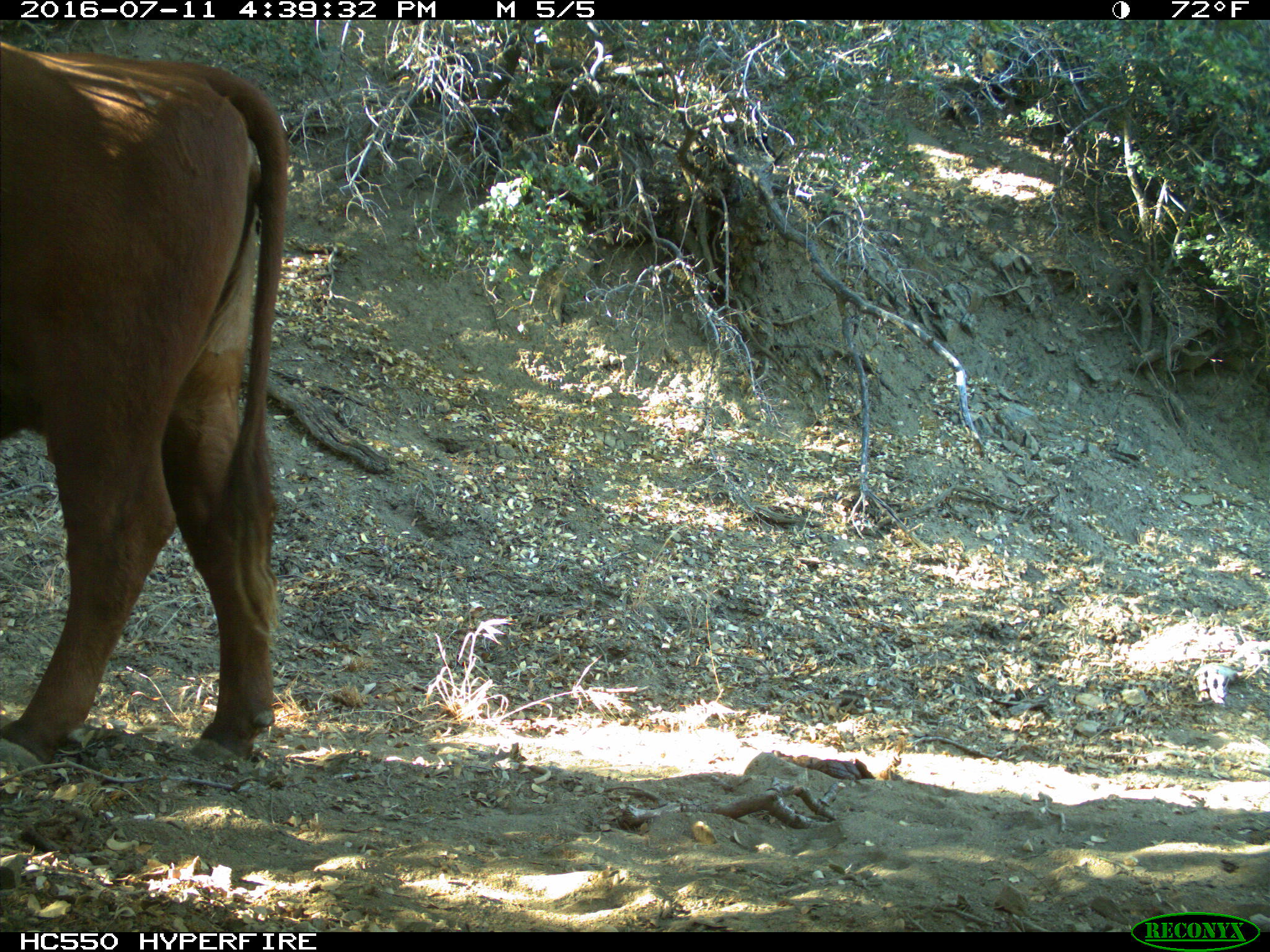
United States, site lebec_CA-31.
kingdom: Animalia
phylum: Chordata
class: Mammalia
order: Artiodactyla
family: Bovidae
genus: Bos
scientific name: Bos taurus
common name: domestic cow